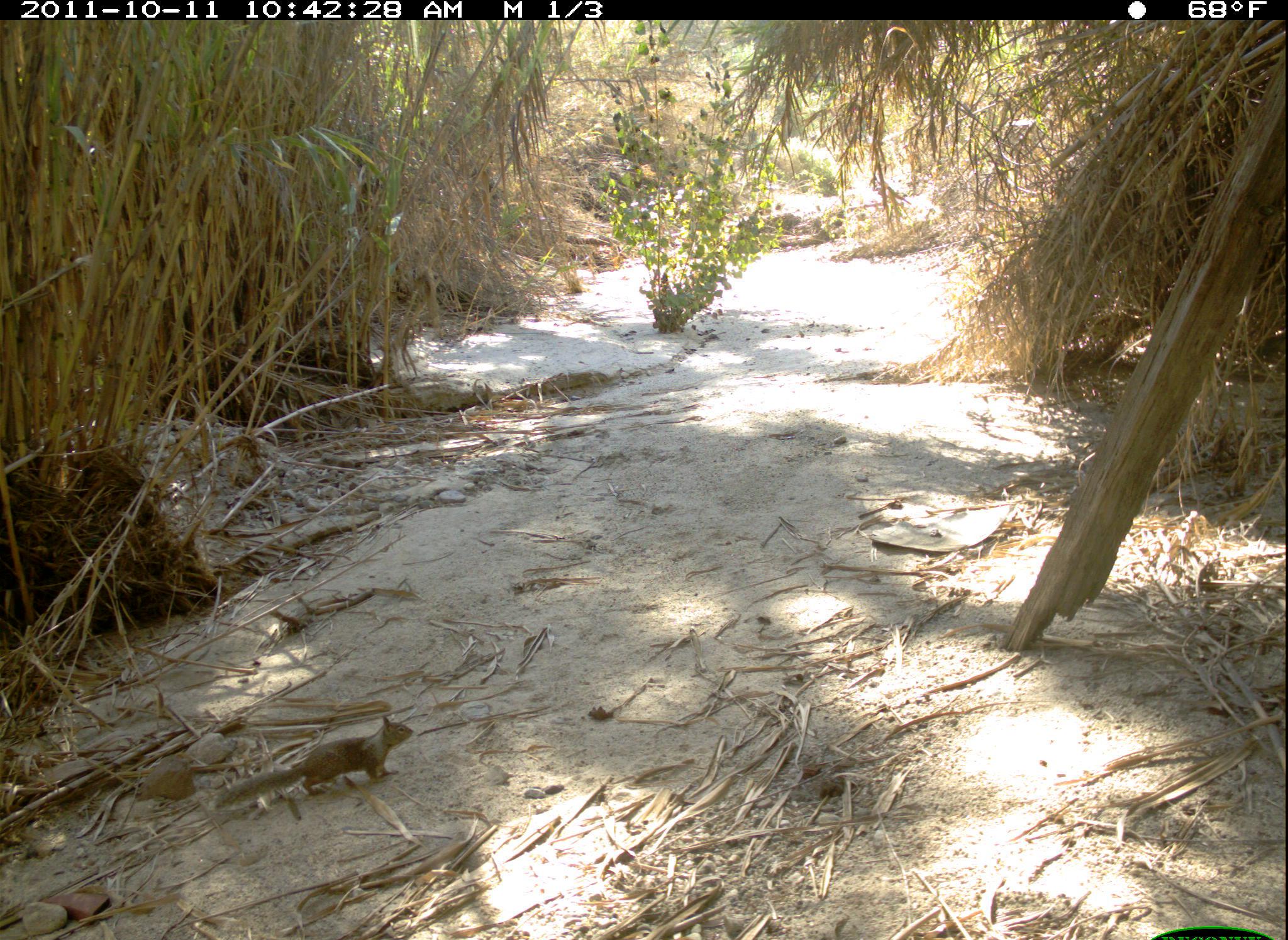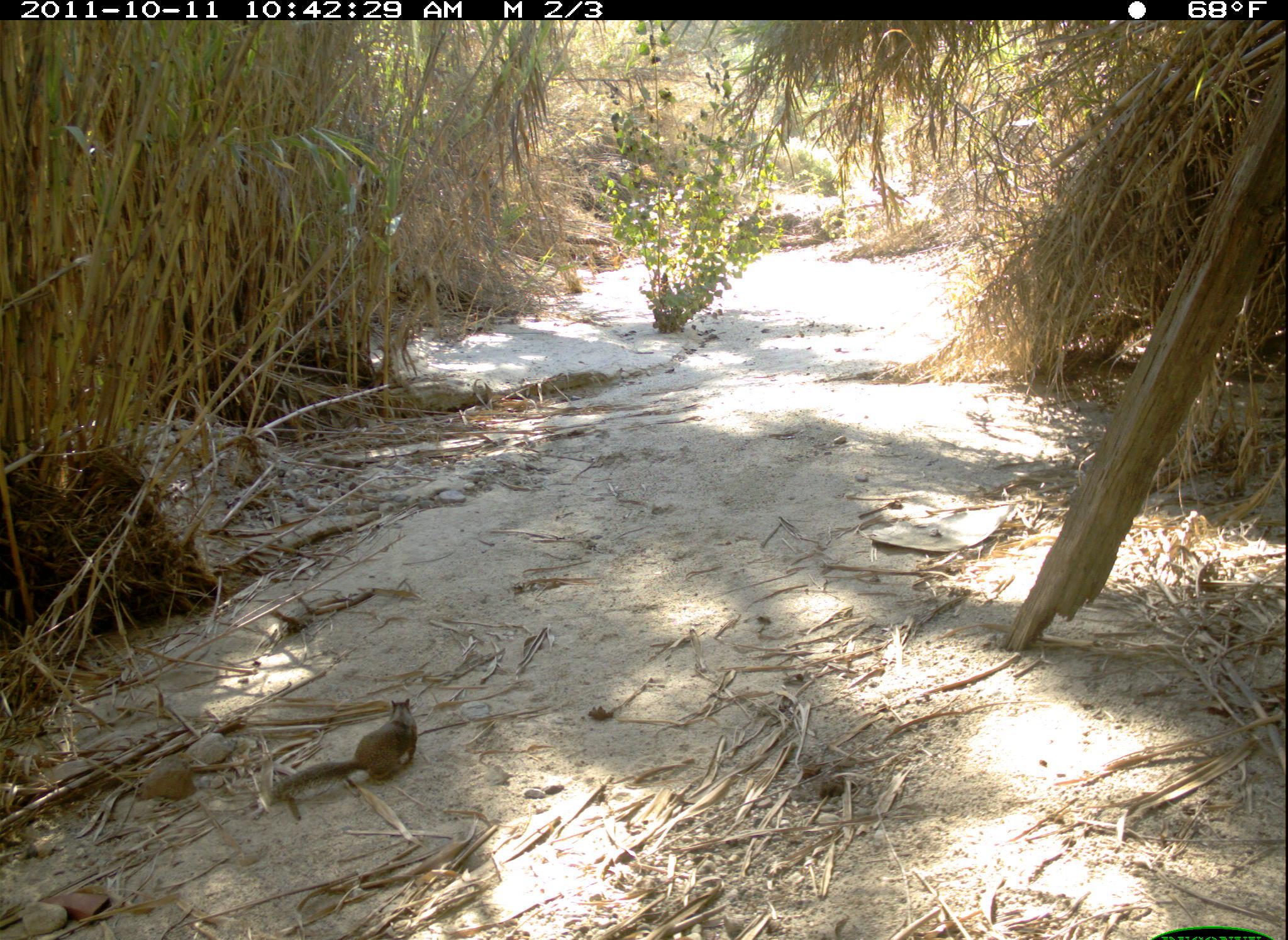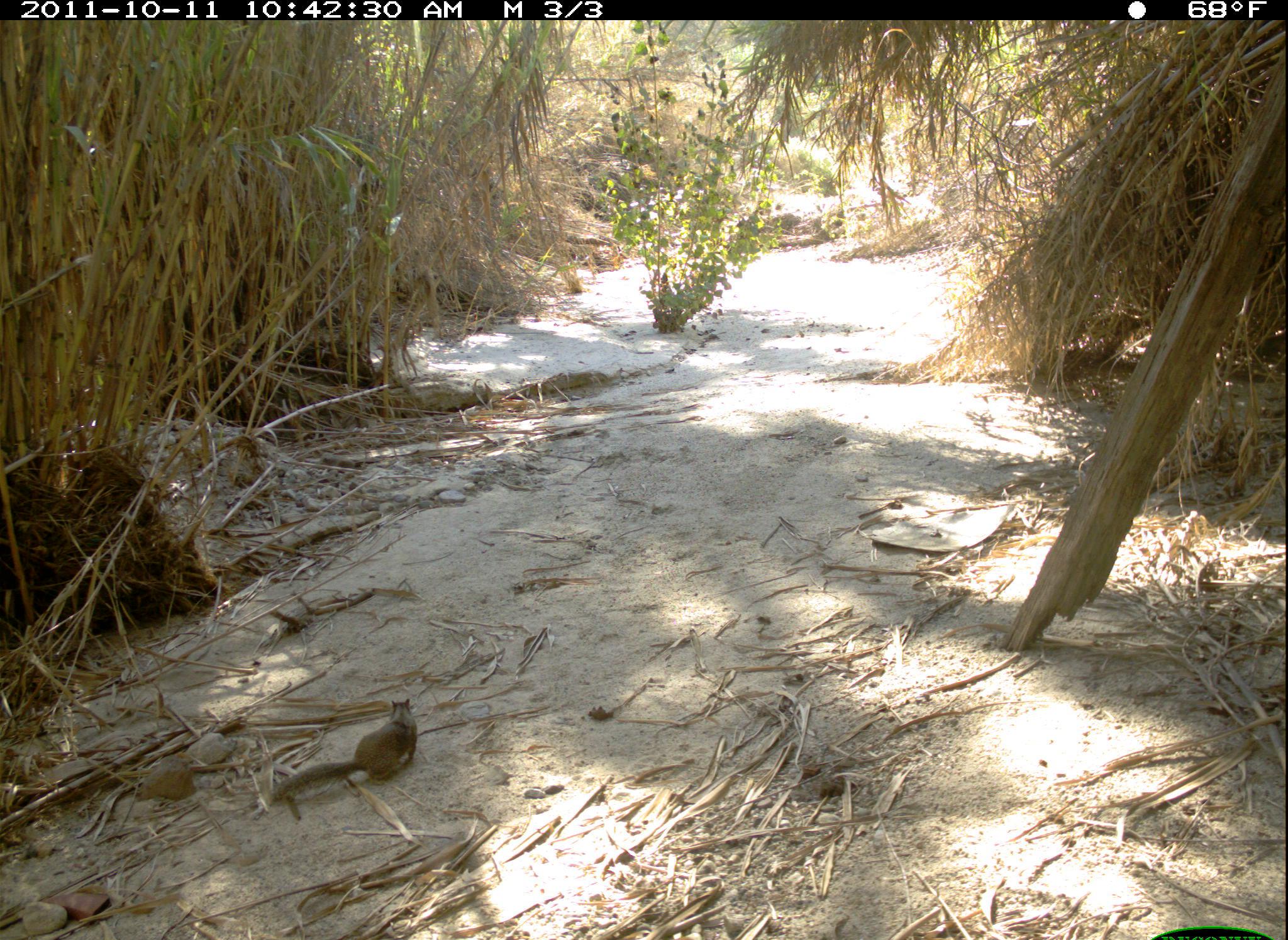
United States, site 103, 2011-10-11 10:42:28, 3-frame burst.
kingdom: Animalia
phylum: Chordata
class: Mammalia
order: Rodentia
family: Sciuridae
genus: Sciurus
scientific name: Sciurus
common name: squirrel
Squirrel (Sciurus).